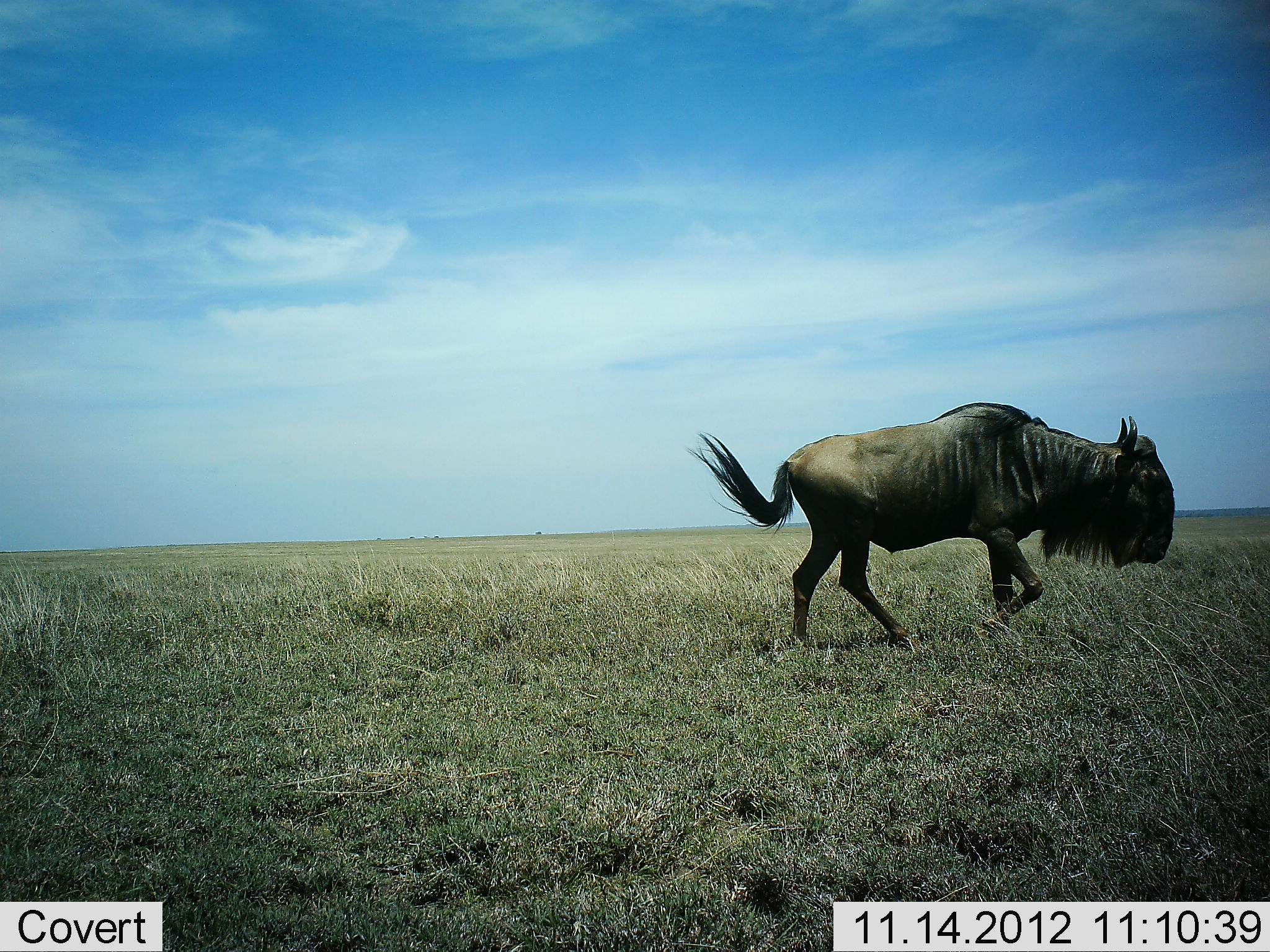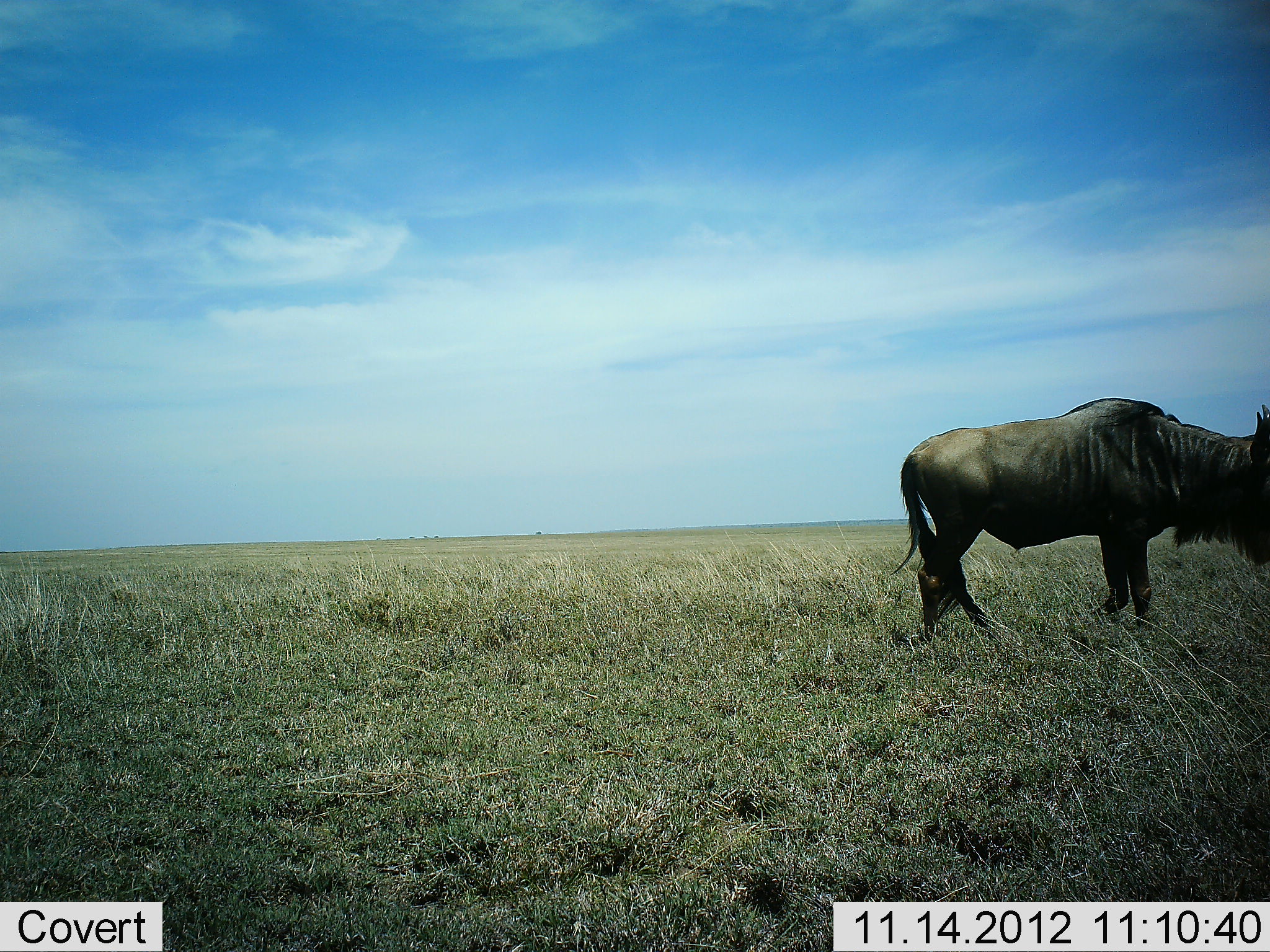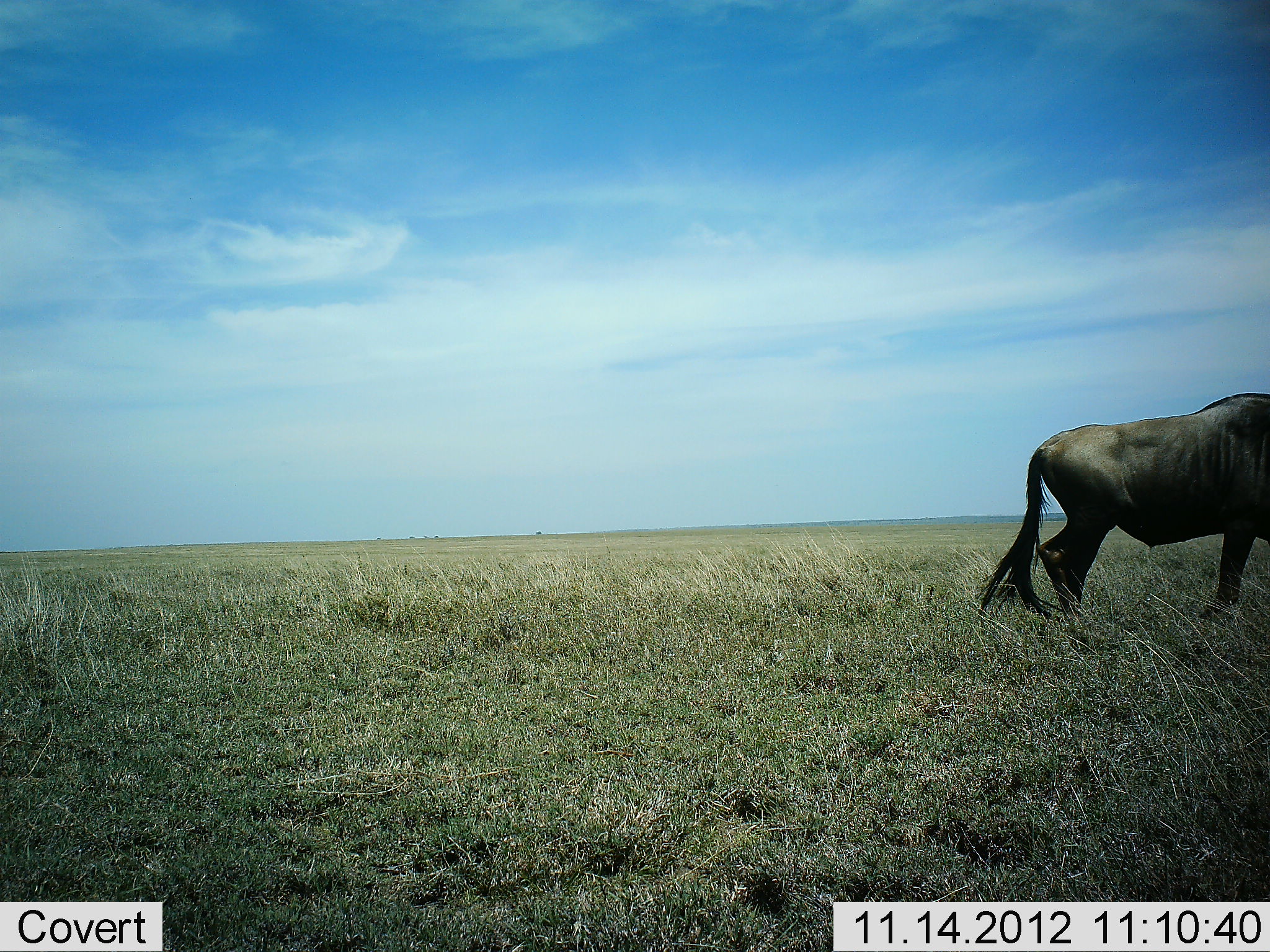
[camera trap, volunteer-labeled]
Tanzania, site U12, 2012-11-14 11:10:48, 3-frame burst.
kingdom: Animalia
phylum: Chordata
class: Mammalia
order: Artiodactyla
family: Bovidae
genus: Connochaetes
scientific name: Connochaetes taurinus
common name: blue wildebeest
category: wildebeest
Wildebeest (blue wildebeest) (Connochaetes taurinus), count 1. Behavior (volunteer vote fractions): standing 10%, resting 0%, moving 90%, interacting 0%. Young present (vote fraction): 0%. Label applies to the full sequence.